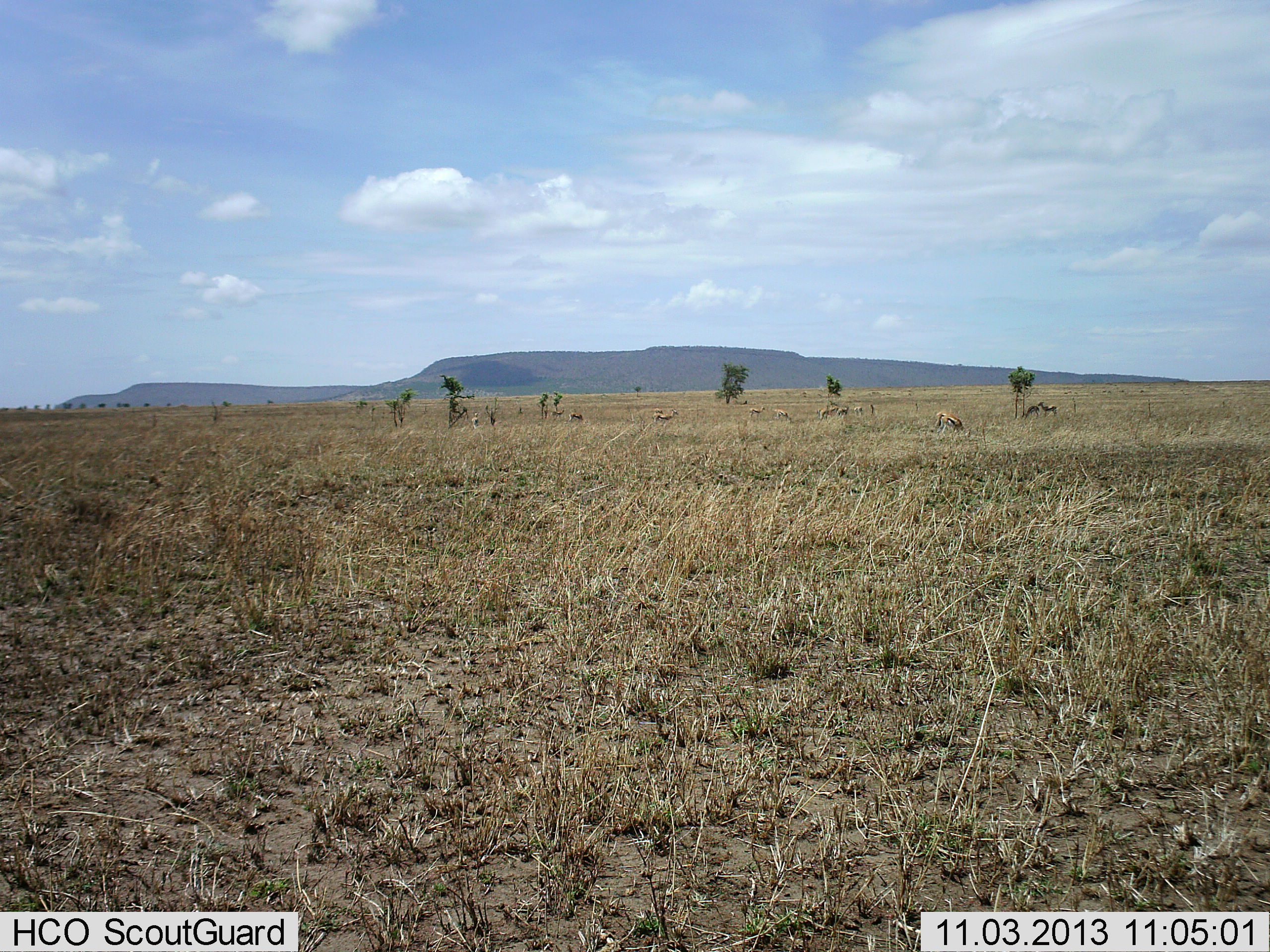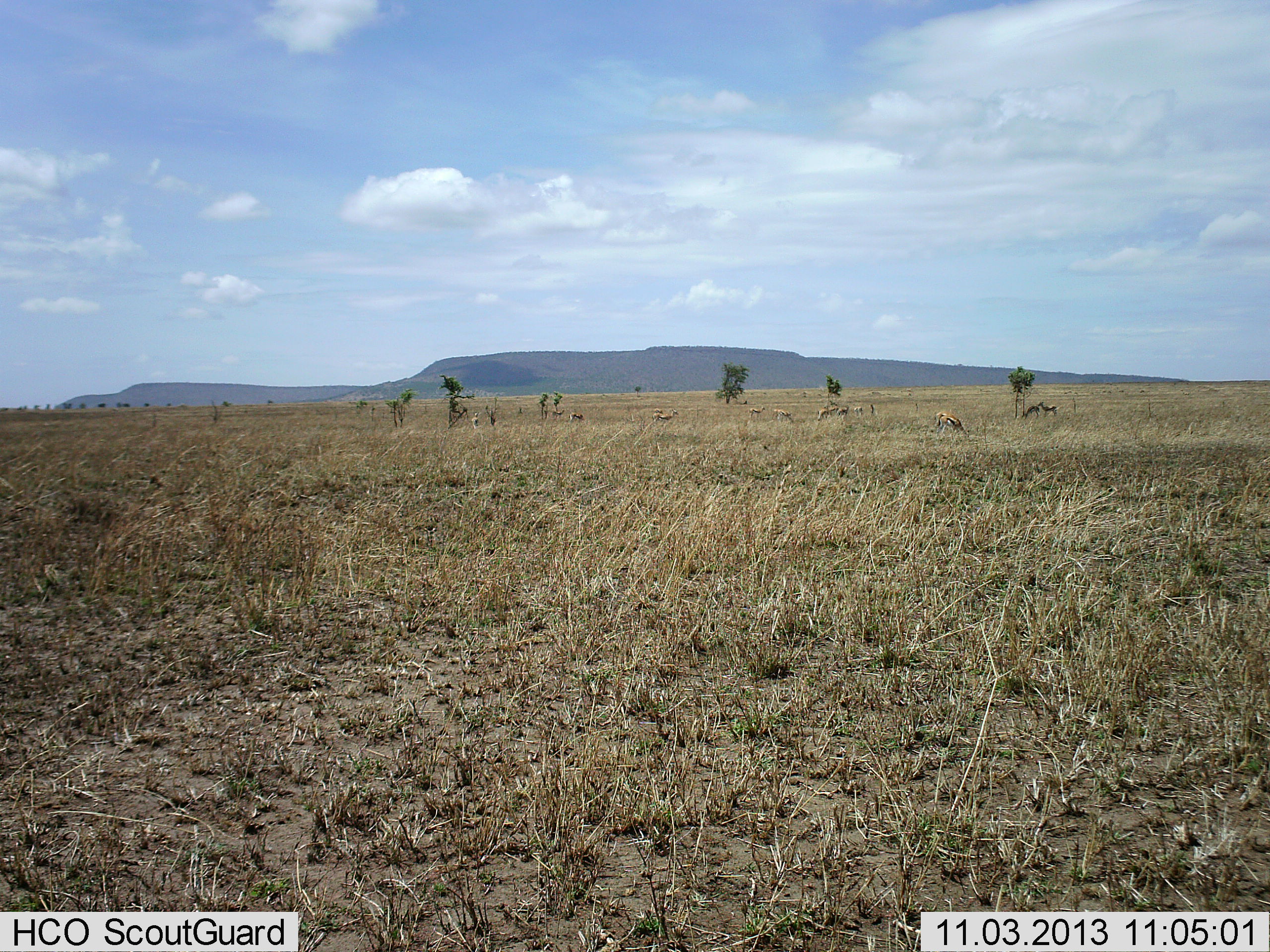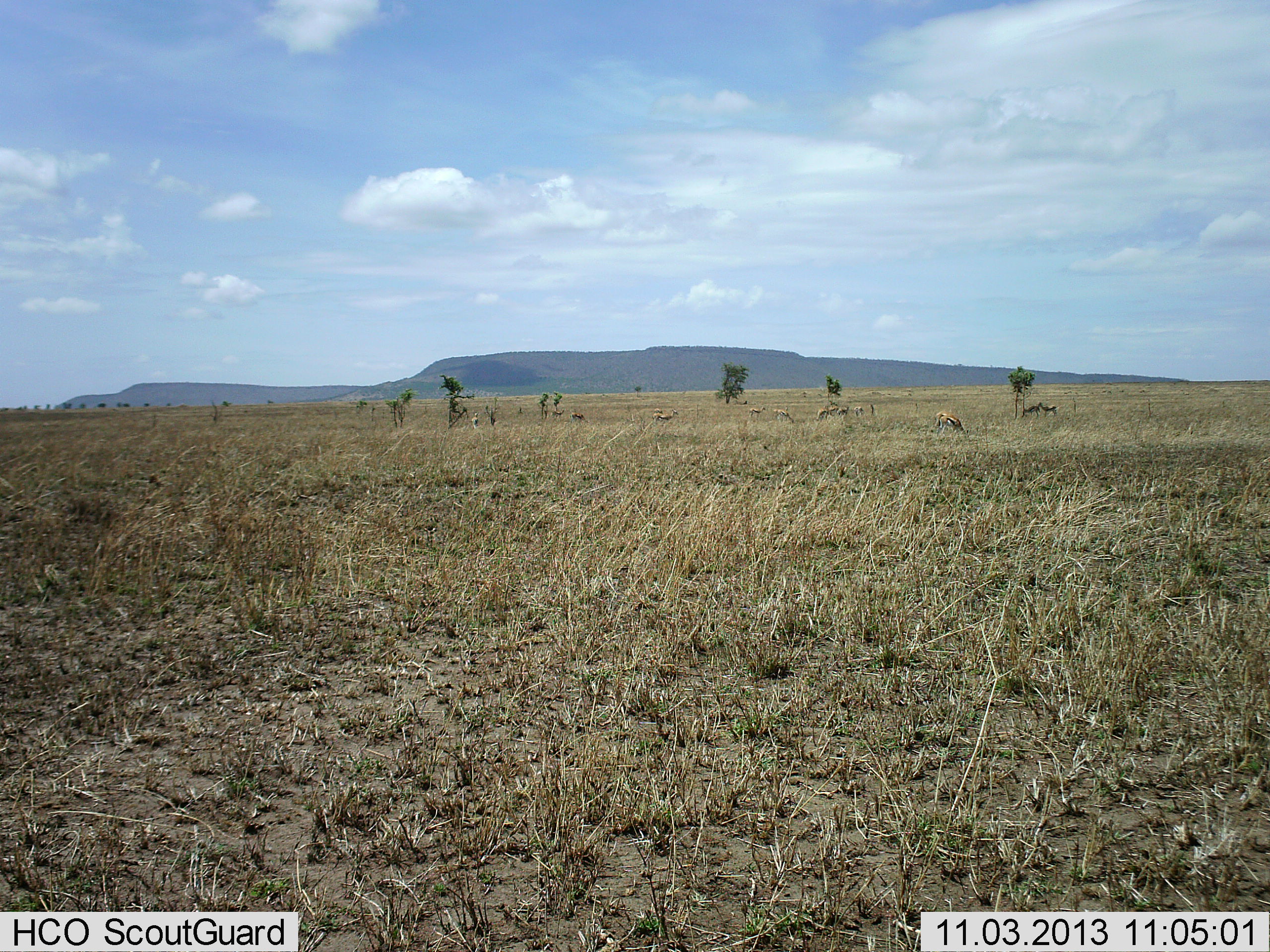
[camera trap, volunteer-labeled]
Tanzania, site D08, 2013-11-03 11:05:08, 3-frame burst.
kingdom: Animalia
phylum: Chordata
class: Mammalia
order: Artiodactyla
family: Bovidae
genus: Eudorcas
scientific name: Eudorcas thomsonii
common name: thomson's gazelle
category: gazellethomsons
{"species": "gazellethomsons (thomson's gazelle) (Eudorcas thomsonii)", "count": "10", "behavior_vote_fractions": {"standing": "22%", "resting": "0%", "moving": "11%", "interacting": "0%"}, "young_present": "0%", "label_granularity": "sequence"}